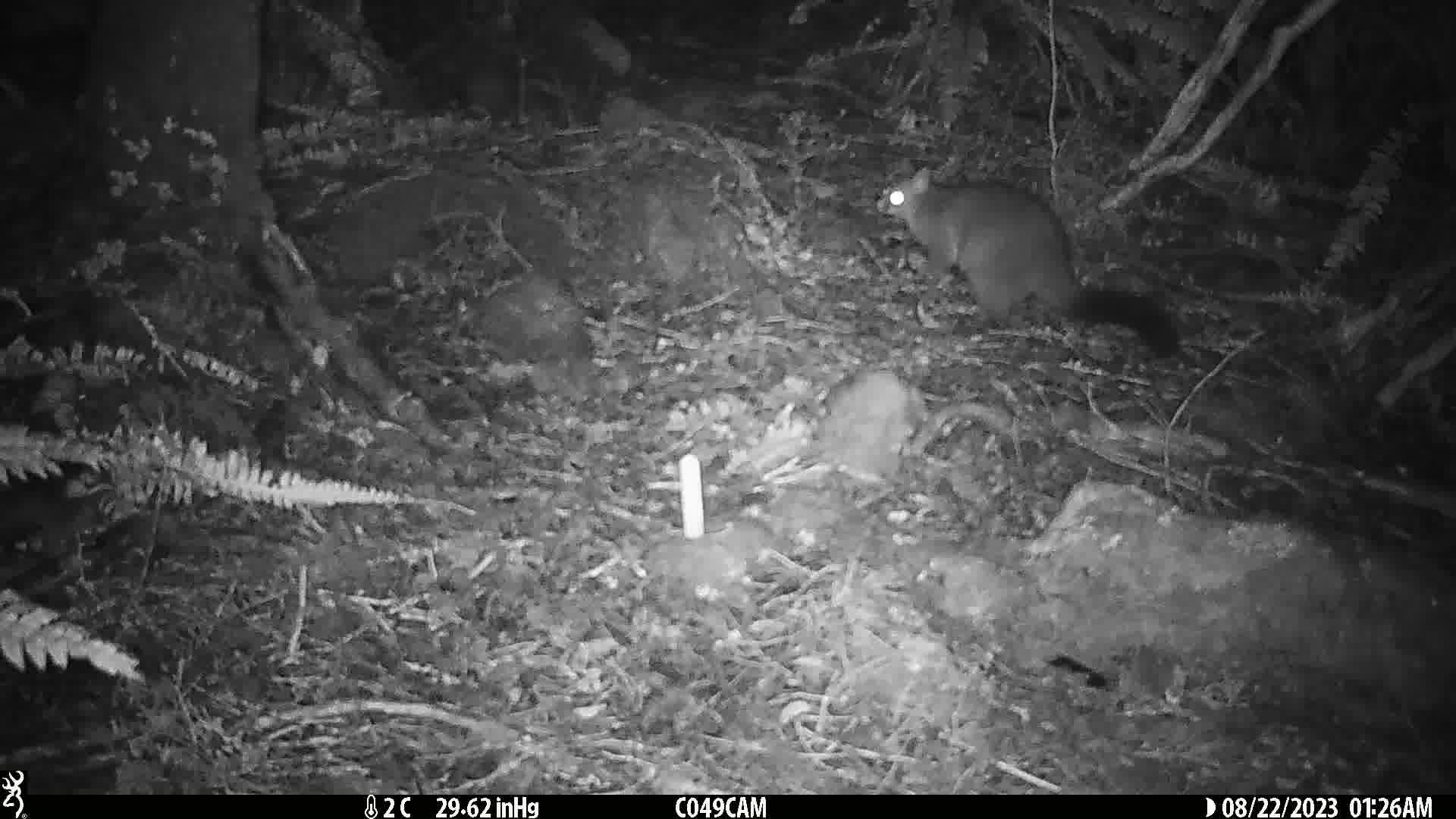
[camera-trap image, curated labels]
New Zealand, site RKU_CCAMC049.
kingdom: Animalia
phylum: Chordata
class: Mammalia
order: Diprotodontia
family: Phalangeridae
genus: Trichosurus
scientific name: Trichosurus vulpecula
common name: common brushtail possum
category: possum